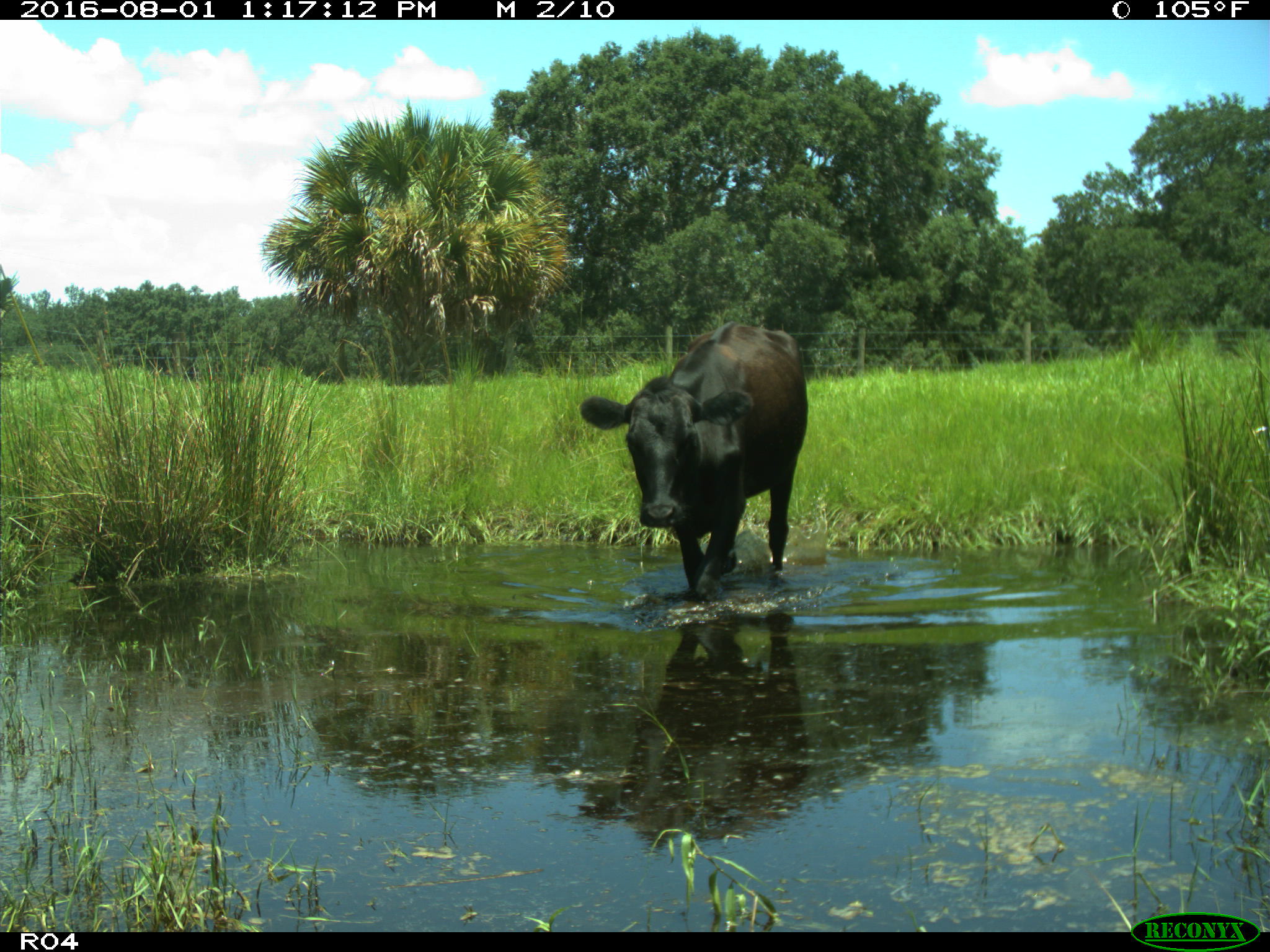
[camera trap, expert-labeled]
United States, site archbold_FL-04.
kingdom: Animalia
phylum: Chordata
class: Mammalia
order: Artiodactyla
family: Bovidae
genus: Bos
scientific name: Bos taurus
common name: domestic cow